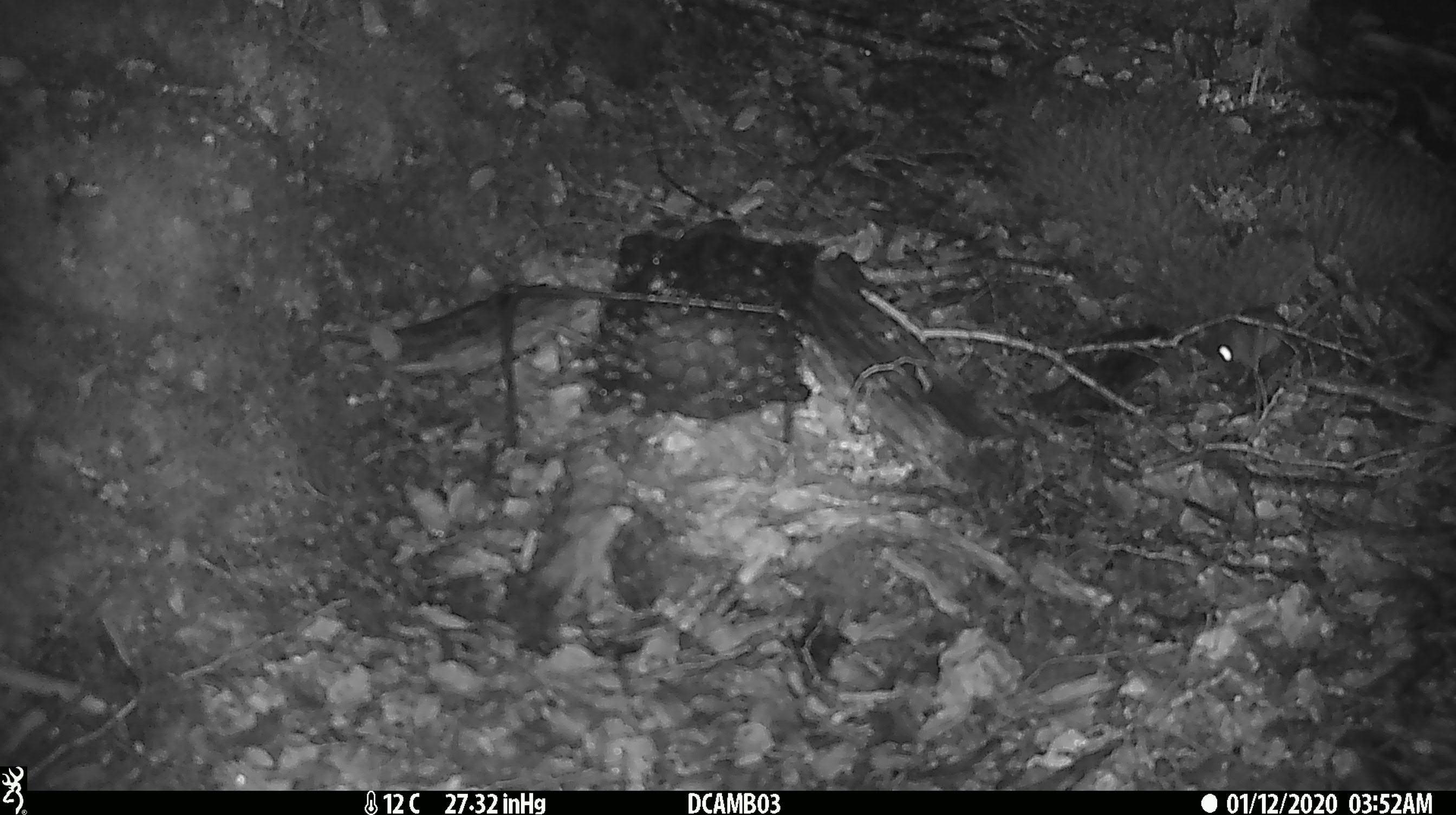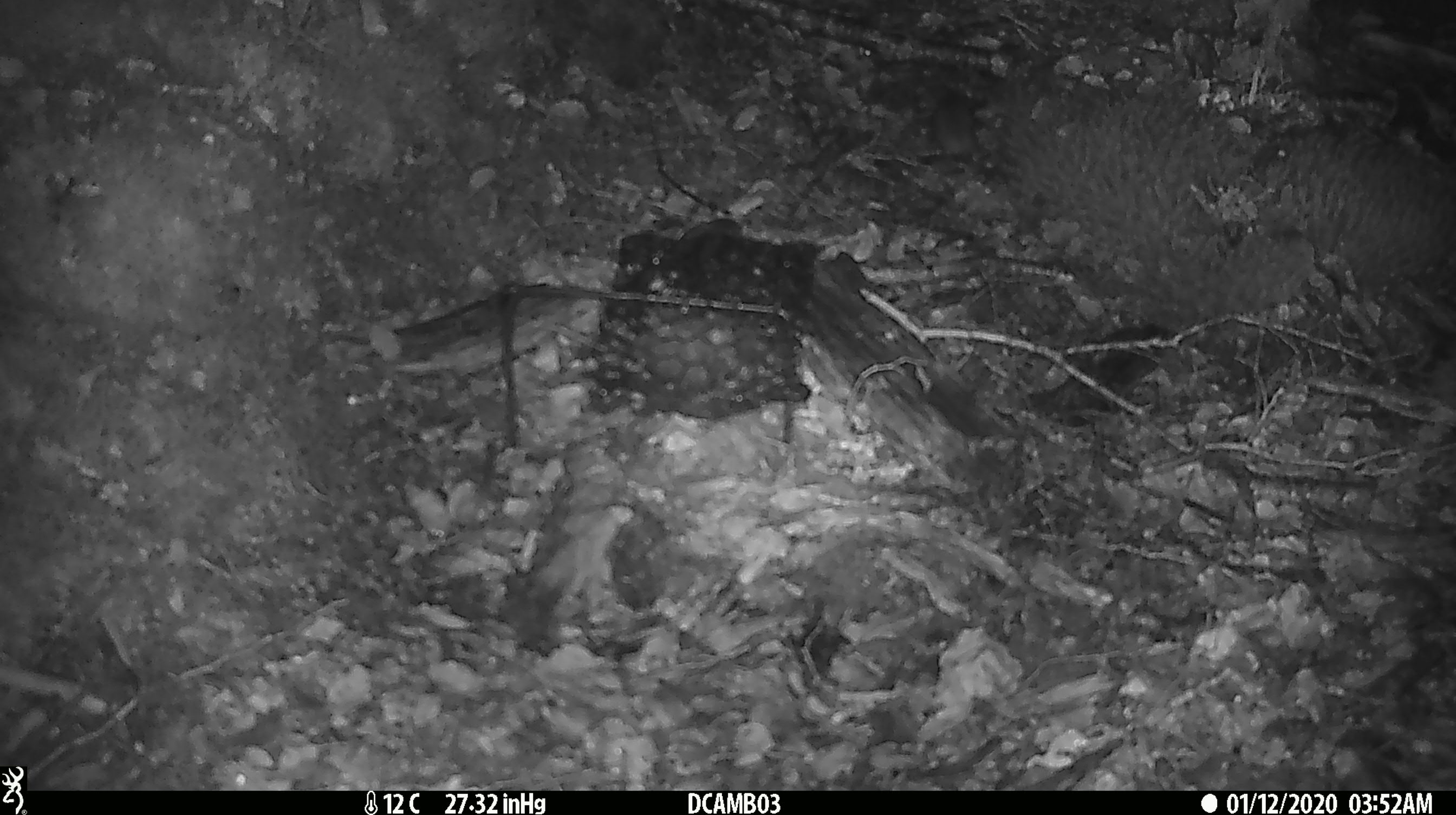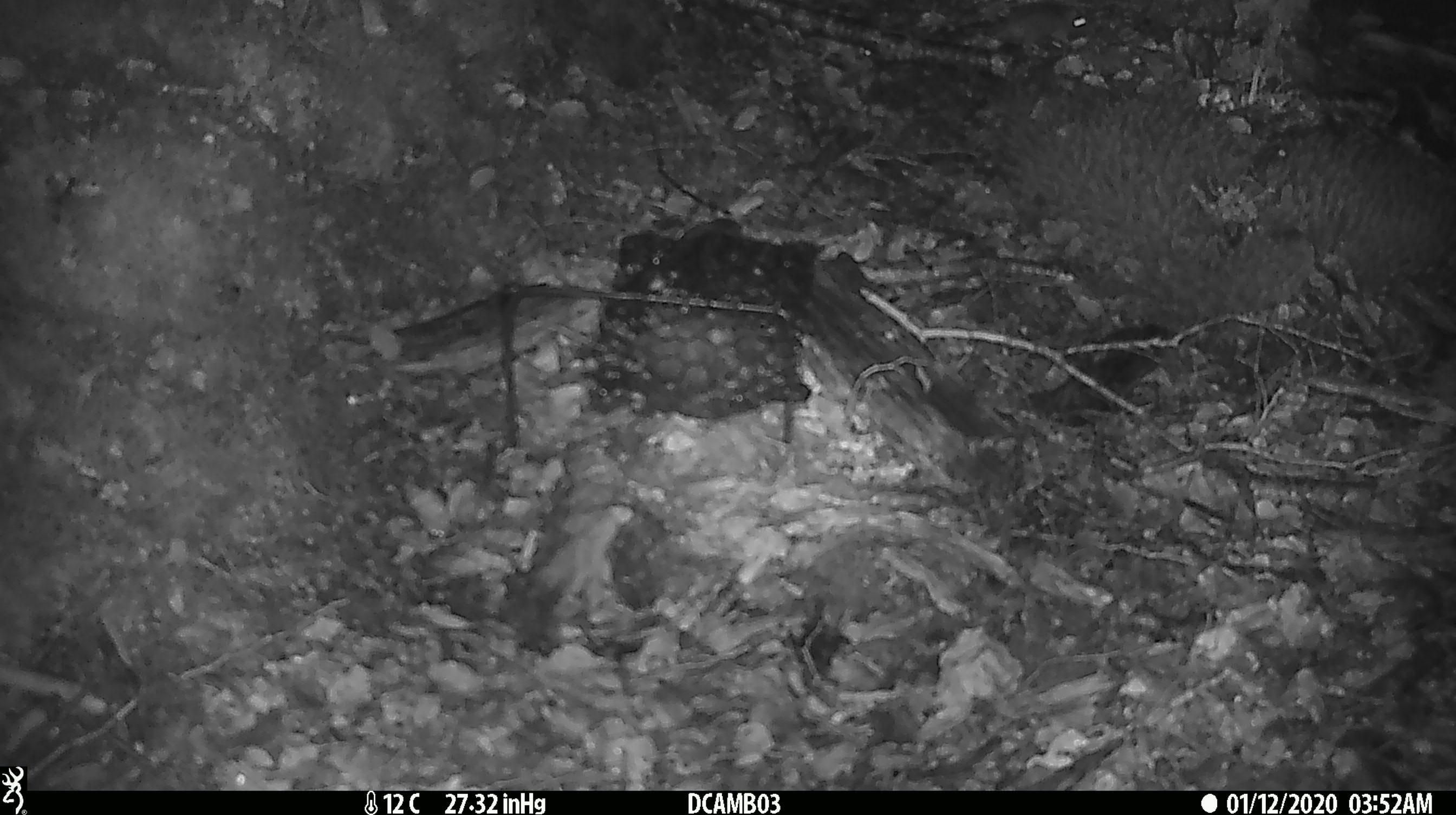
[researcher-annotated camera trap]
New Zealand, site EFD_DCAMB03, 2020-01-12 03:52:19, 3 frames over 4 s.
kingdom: Animalia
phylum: Chordata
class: Mammalia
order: Rodentia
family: Muridae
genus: Mus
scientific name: Mus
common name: mouse